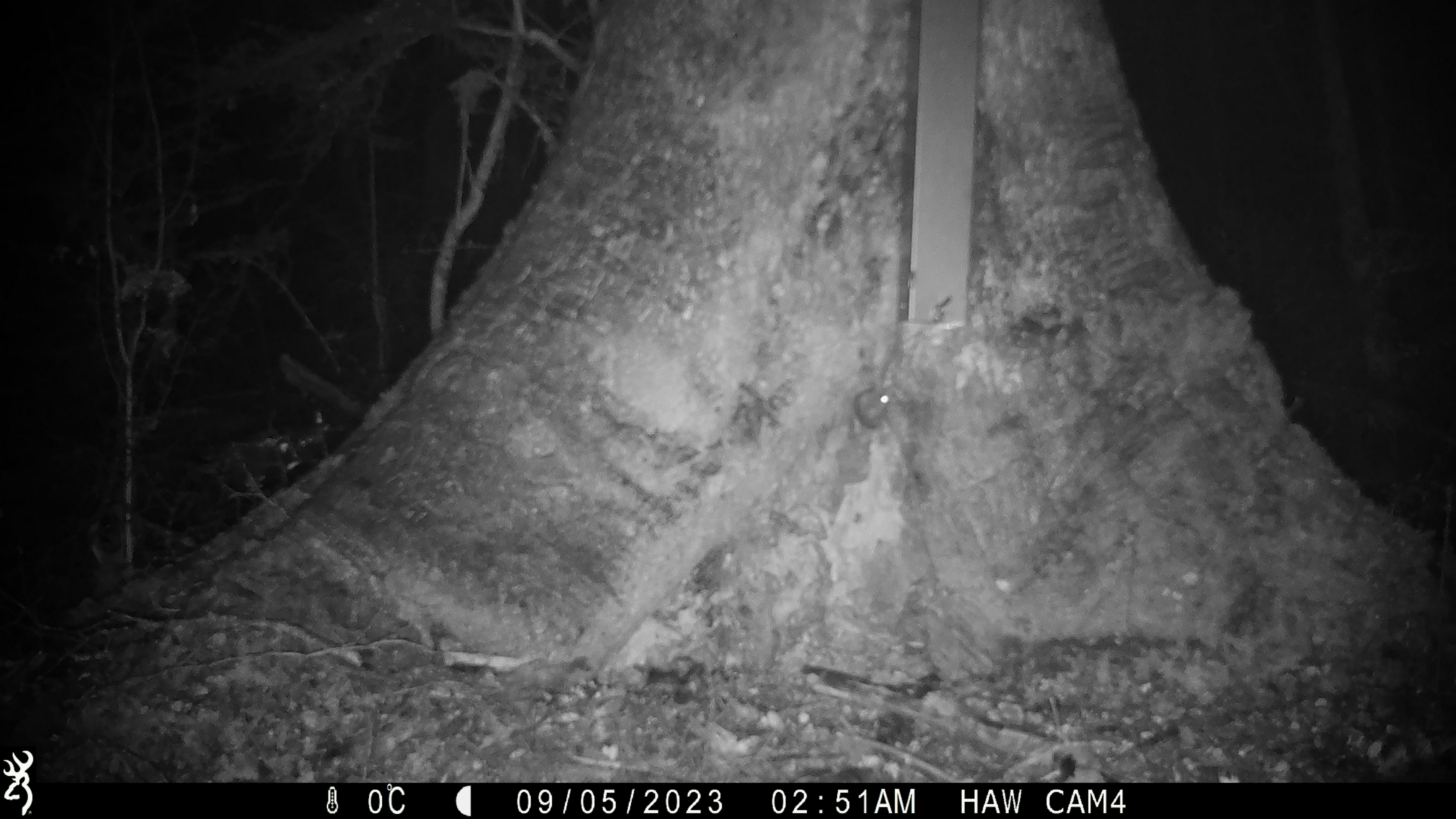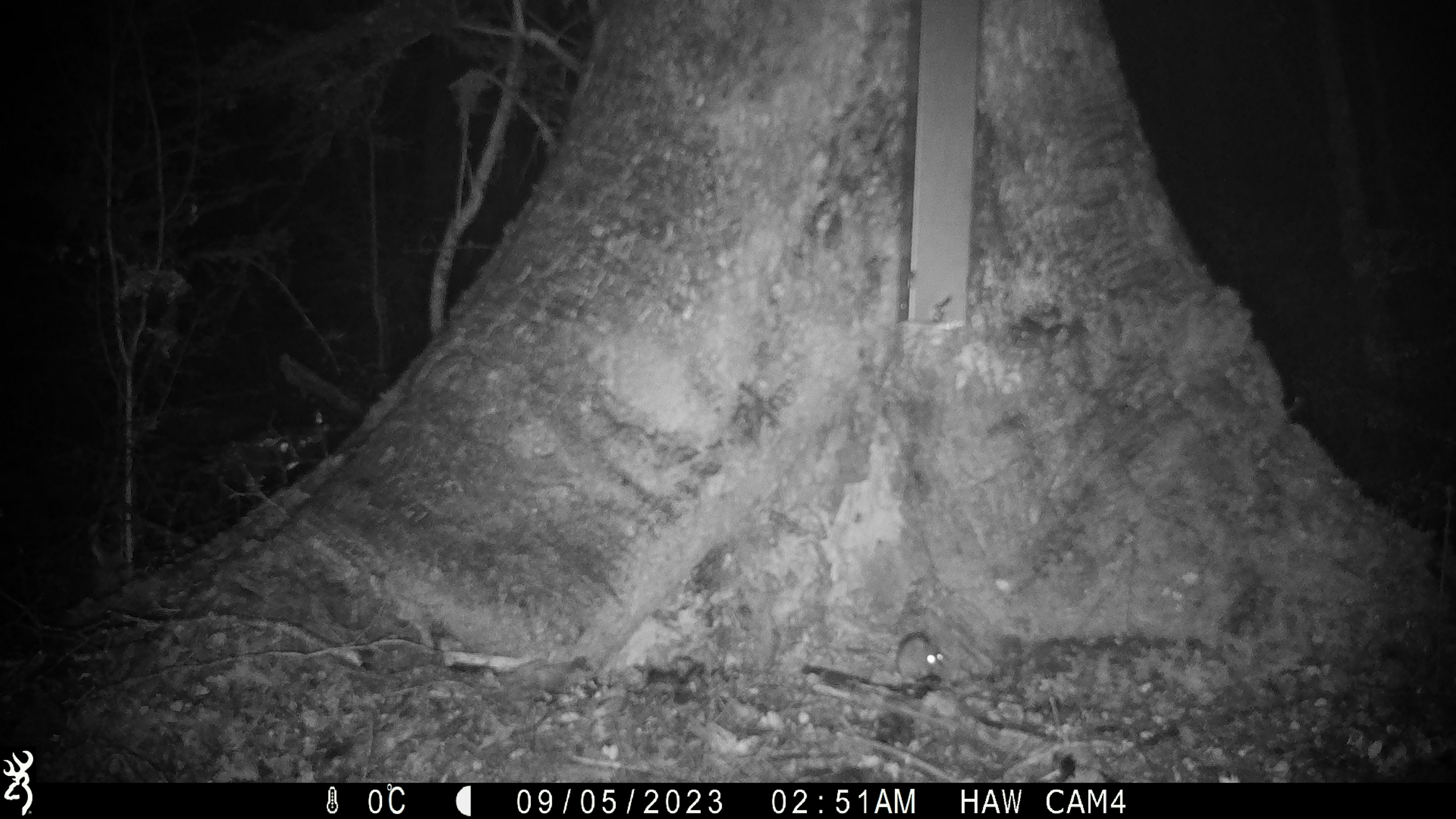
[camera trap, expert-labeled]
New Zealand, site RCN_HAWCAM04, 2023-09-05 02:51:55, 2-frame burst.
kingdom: Animalia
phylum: Chordata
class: Mammalia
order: Rodentia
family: Muridae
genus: Mus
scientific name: Mus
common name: mouse